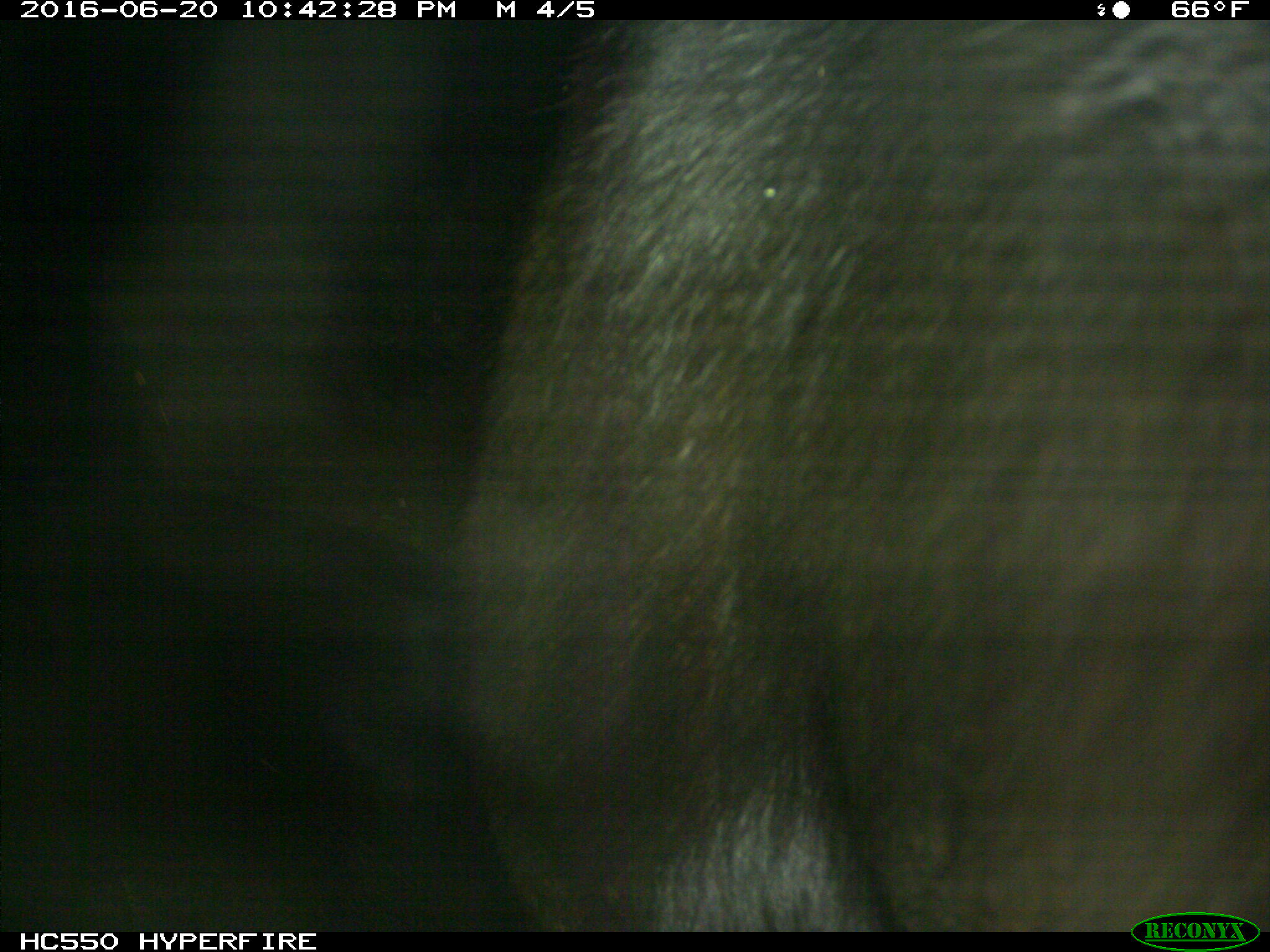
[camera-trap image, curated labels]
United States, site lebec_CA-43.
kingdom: Animalia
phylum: Chordata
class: Mammalia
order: Artiodactyla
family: Bovidae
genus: Bos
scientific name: Bos taurus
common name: domestic cow